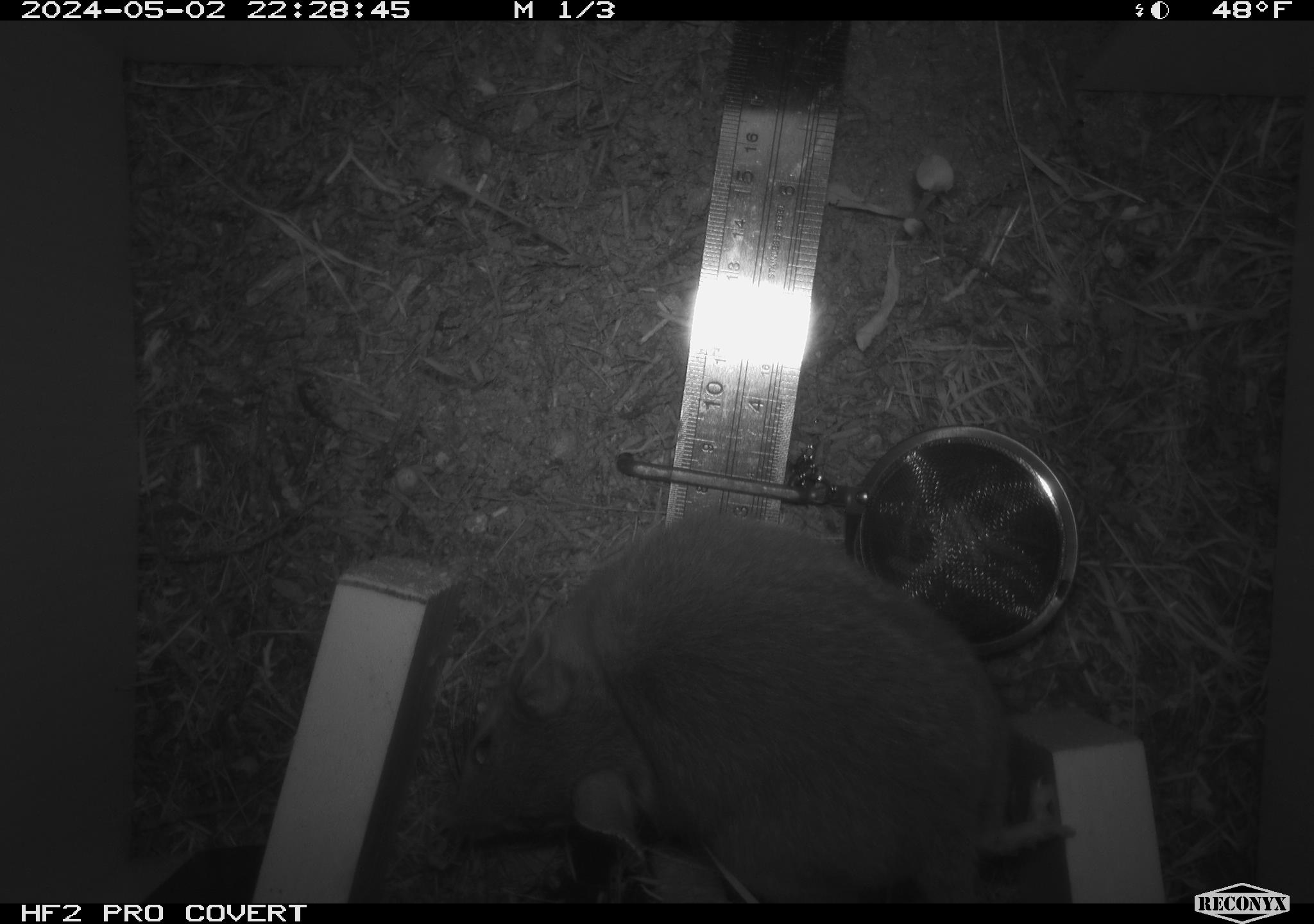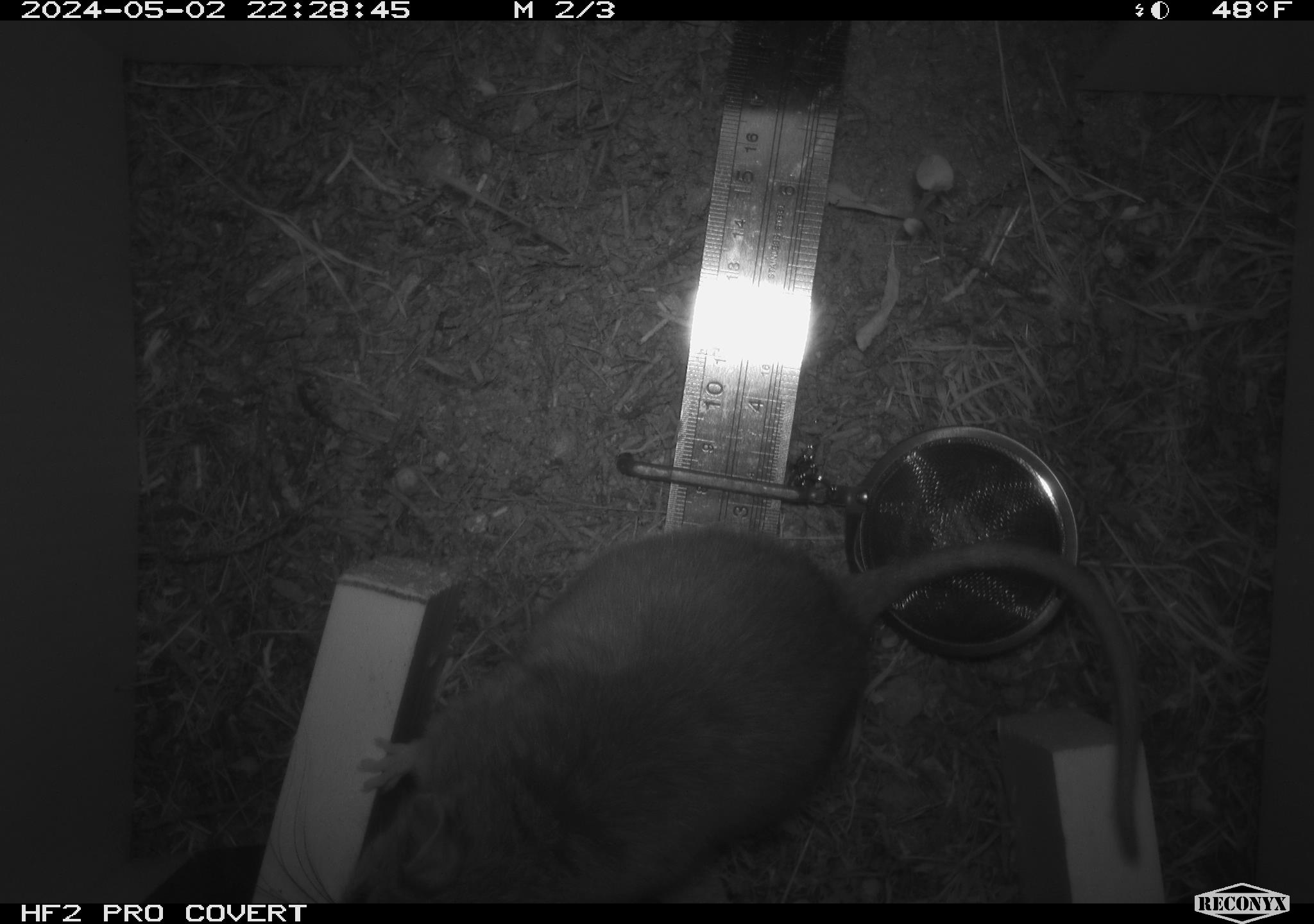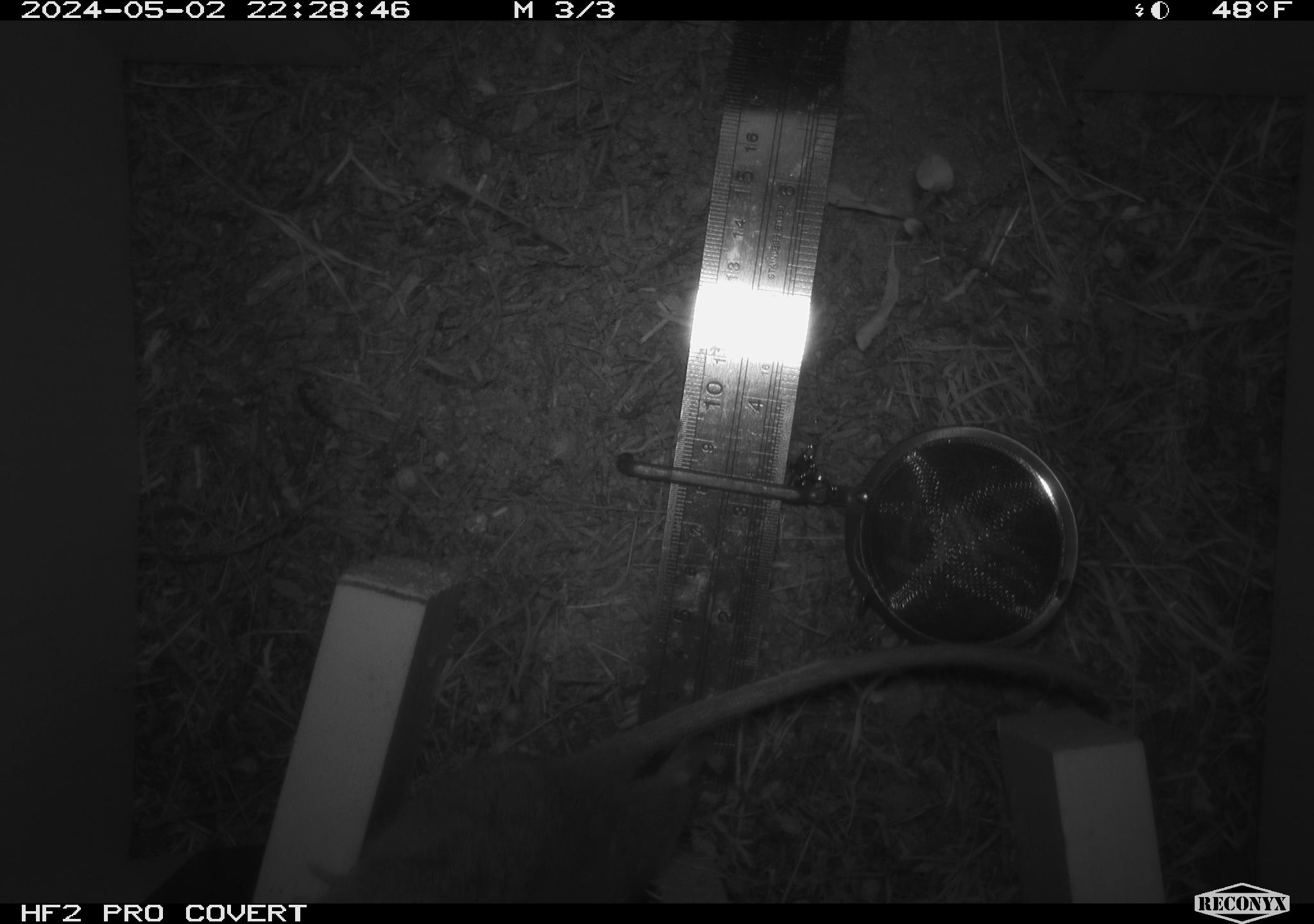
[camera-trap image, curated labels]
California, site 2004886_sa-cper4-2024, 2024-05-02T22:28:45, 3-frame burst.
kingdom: Animalia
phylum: Chordata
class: Mammalia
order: Rodentia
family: Cricetidae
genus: Neotoma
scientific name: Neotoma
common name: pack rat or woodrat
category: neotoma species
Neotoma species (pack rat or woodrat) (Neotoma).